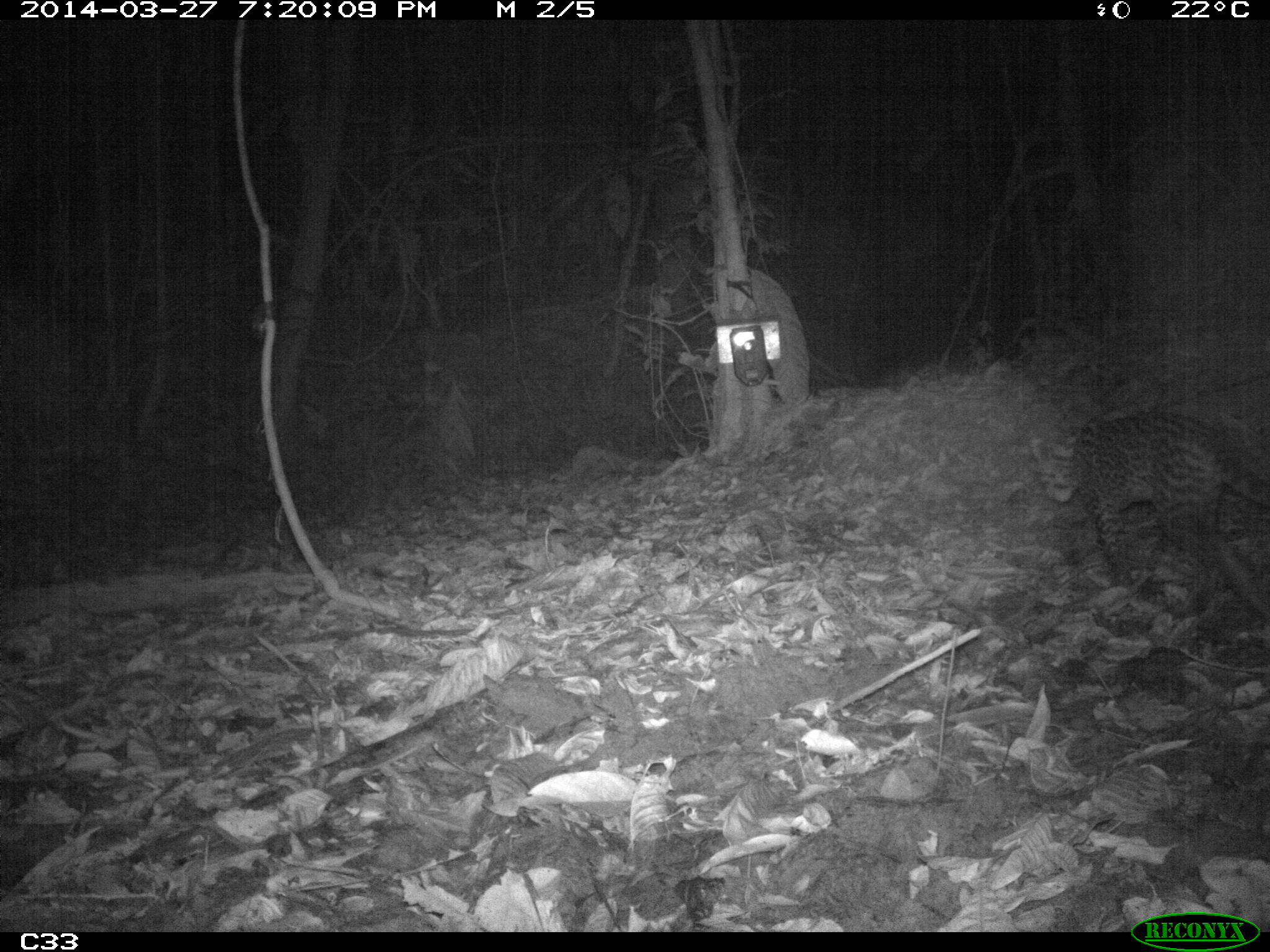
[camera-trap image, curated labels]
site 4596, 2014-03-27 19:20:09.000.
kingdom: Animalia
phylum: Chordata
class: Mammalia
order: Carnivora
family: Felidae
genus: Leopardus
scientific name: Leopardus pardalis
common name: ocelot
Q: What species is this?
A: Leopardus pardalis (ocelot).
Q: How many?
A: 1.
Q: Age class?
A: Adult.